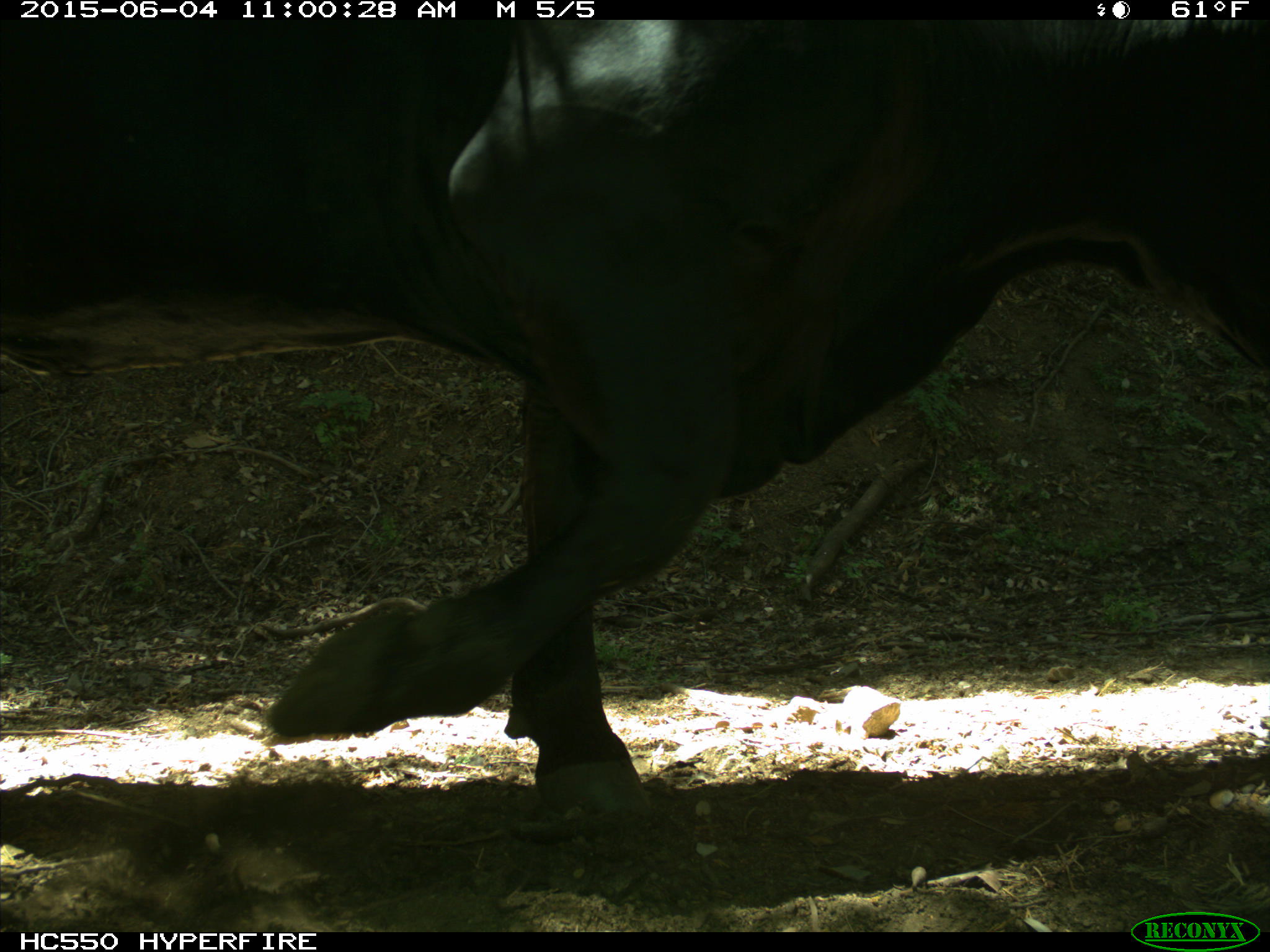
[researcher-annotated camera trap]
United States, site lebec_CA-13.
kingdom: Animalia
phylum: Chordata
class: Mammalia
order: Artiodactyla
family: Bovidae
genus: Bos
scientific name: Bos taurus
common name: domestic cow